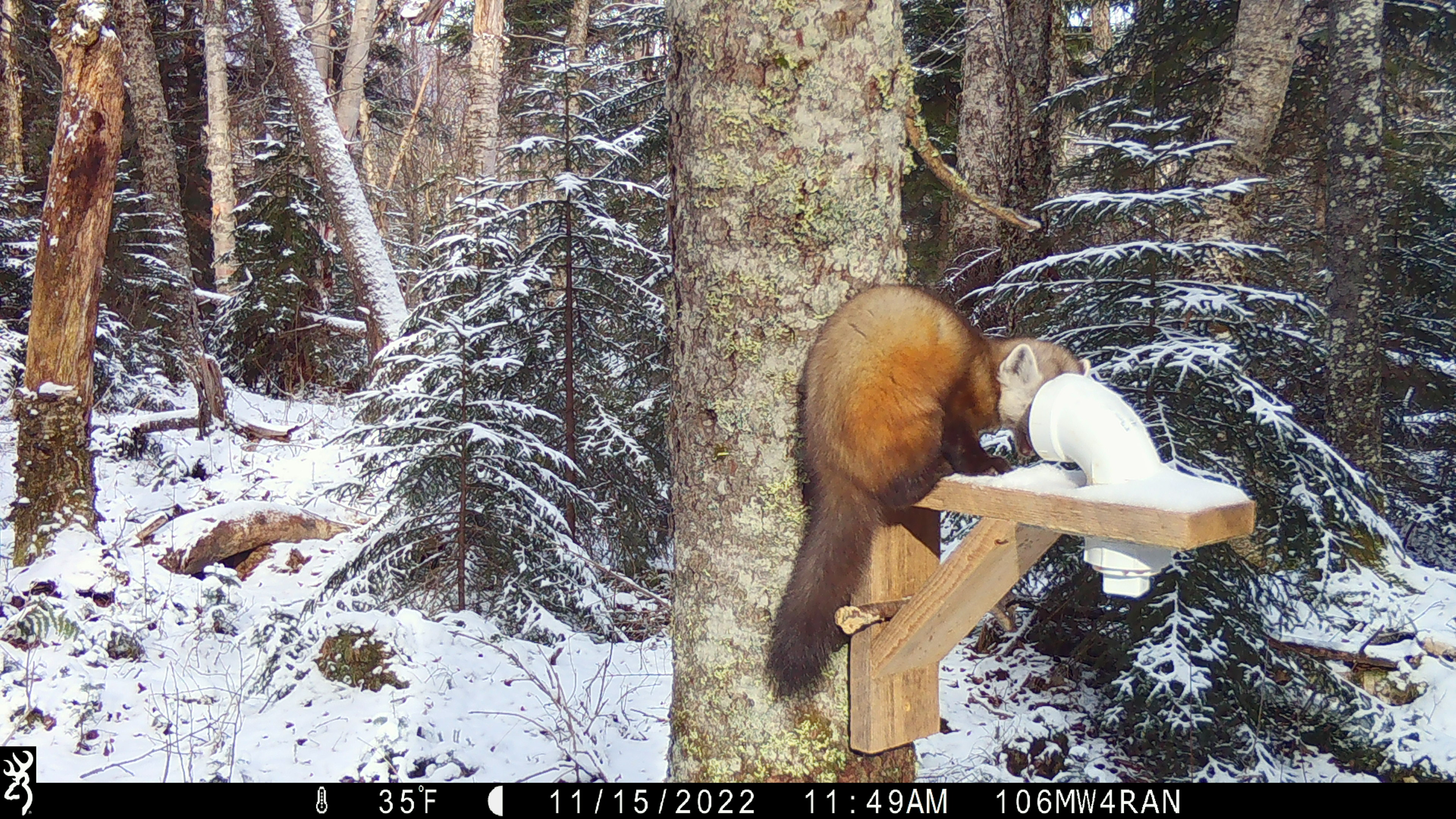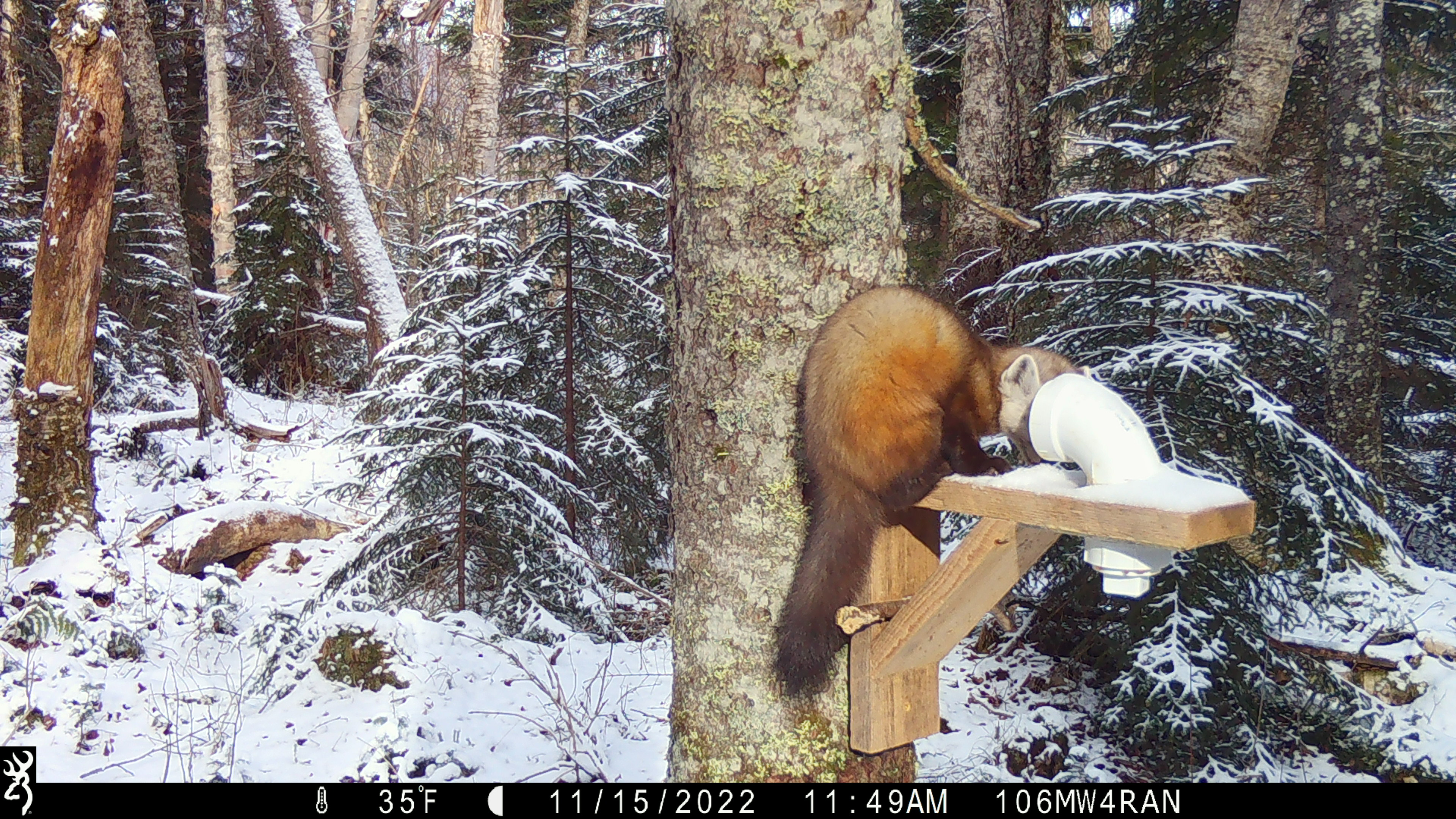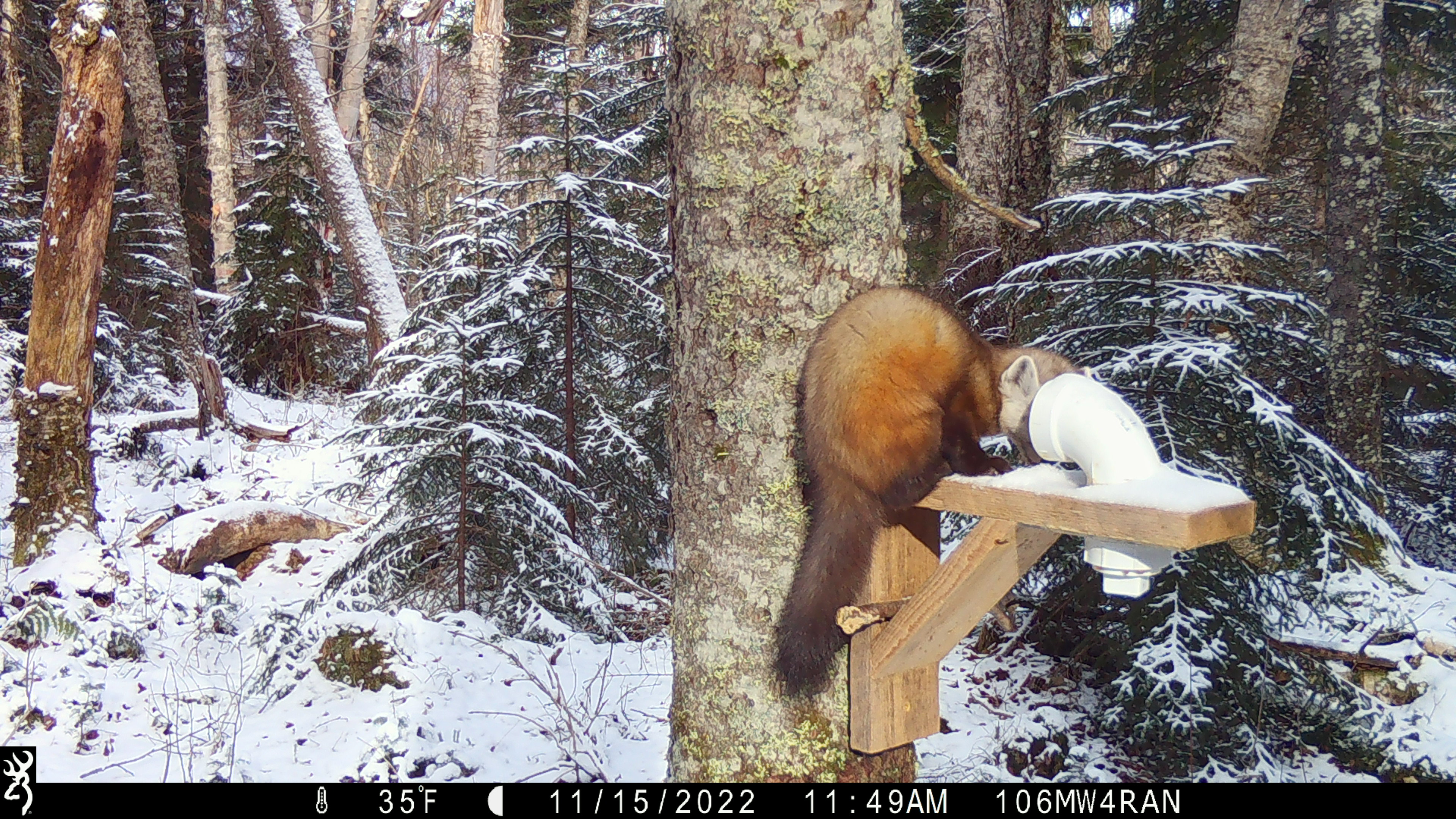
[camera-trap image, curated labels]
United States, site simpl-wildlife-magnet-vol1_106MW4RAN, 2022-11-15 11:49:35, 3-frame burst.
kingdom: Animalia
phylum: Chordata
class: Mammalia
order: Carnivora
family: Mustelidae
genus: Martes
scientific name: Martes americana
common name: american marten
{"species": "american marten (Martes americana)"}